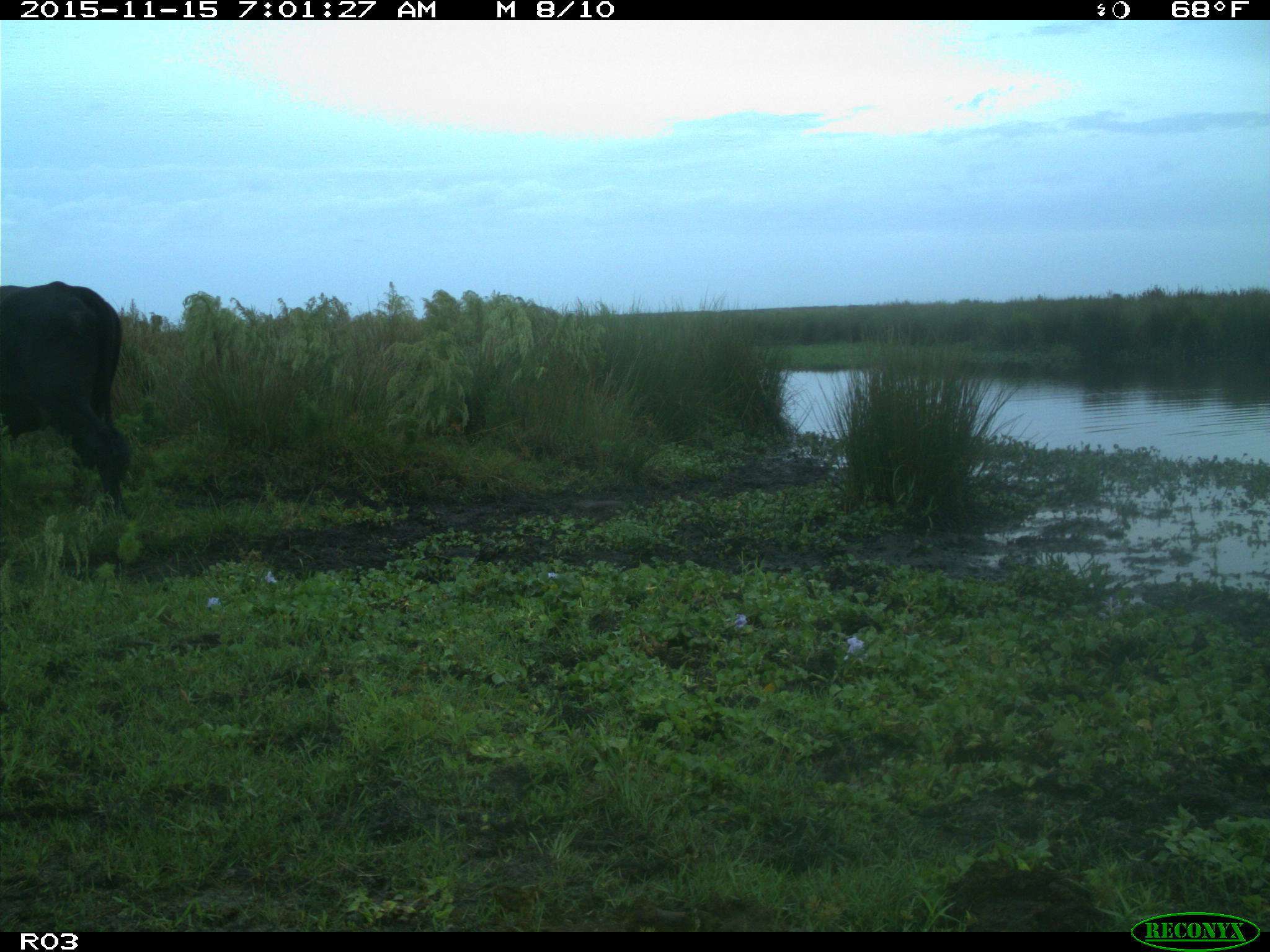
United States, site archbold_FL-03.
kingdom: Animalia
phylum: Chordata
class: Mammalia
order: Artiodactyla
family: Bovidae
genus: Bos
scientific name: Bos taurus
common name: domestic cow